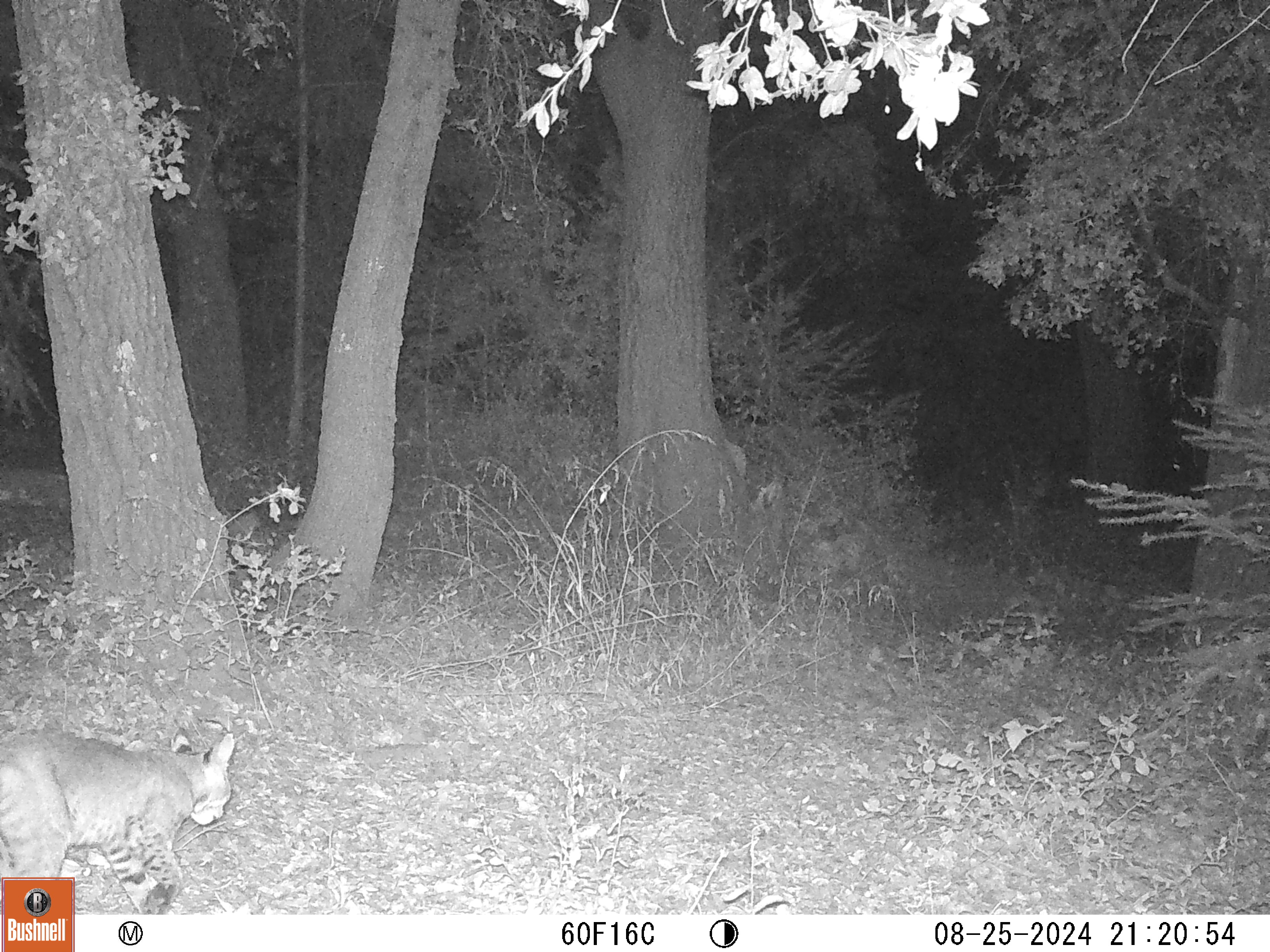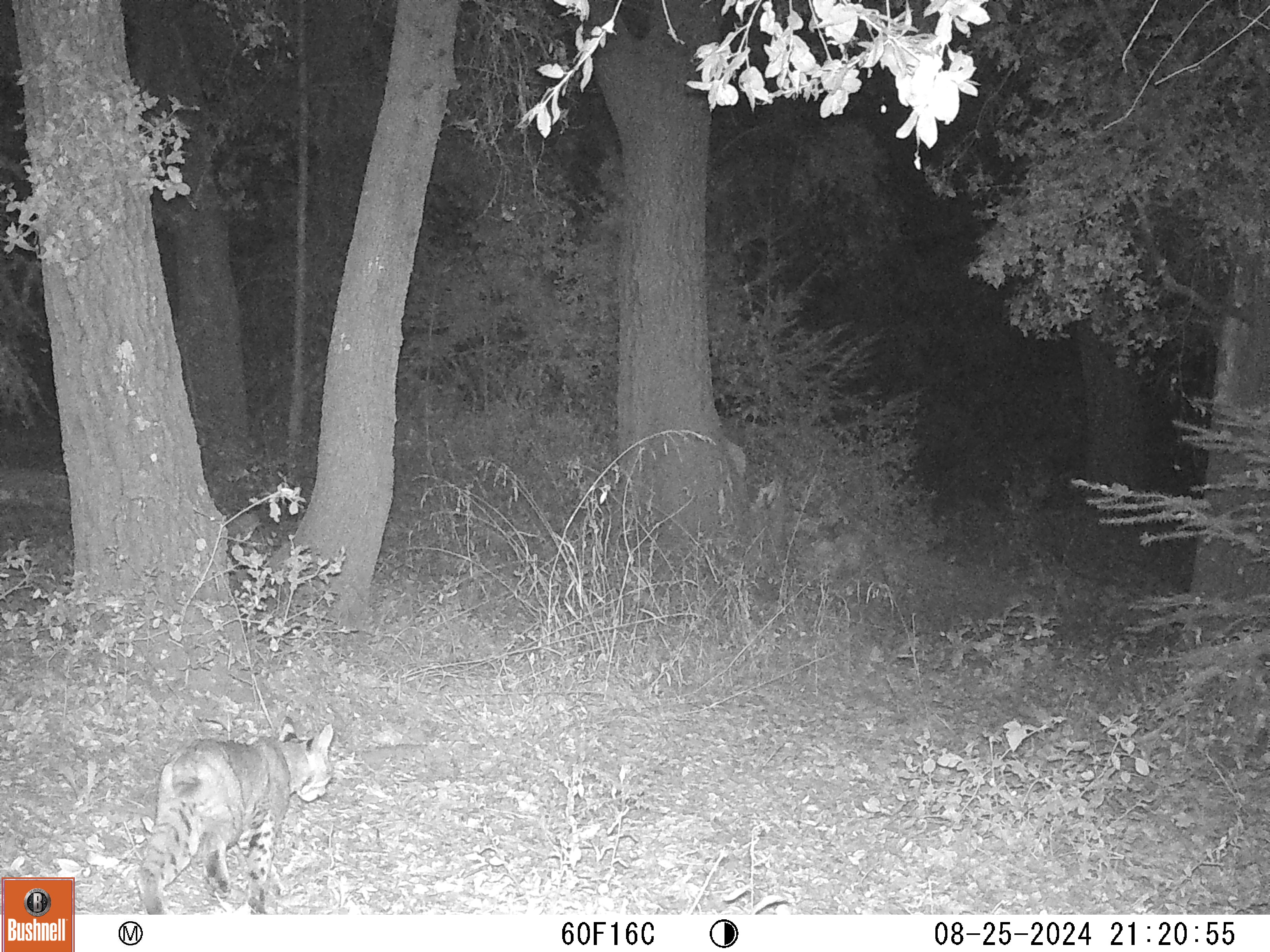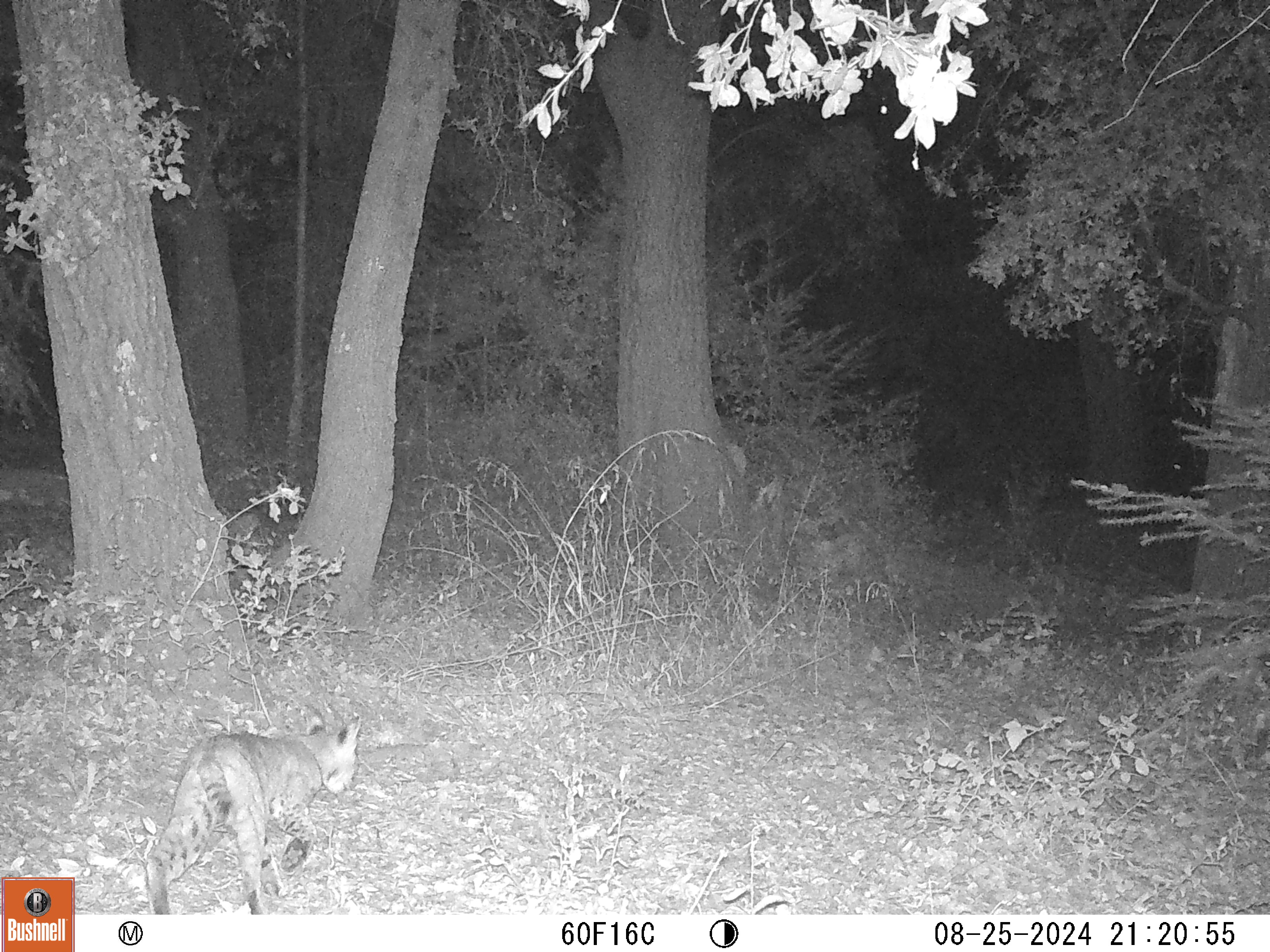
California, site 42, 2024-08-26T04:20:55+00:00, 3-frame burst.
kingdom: Animalia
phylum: Chordata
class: Mammalia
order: Carnivora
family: Felidae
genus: Lynx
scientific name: Lynx rufus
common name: bobcat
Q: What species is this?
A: Bobcat (Lynx rufus).